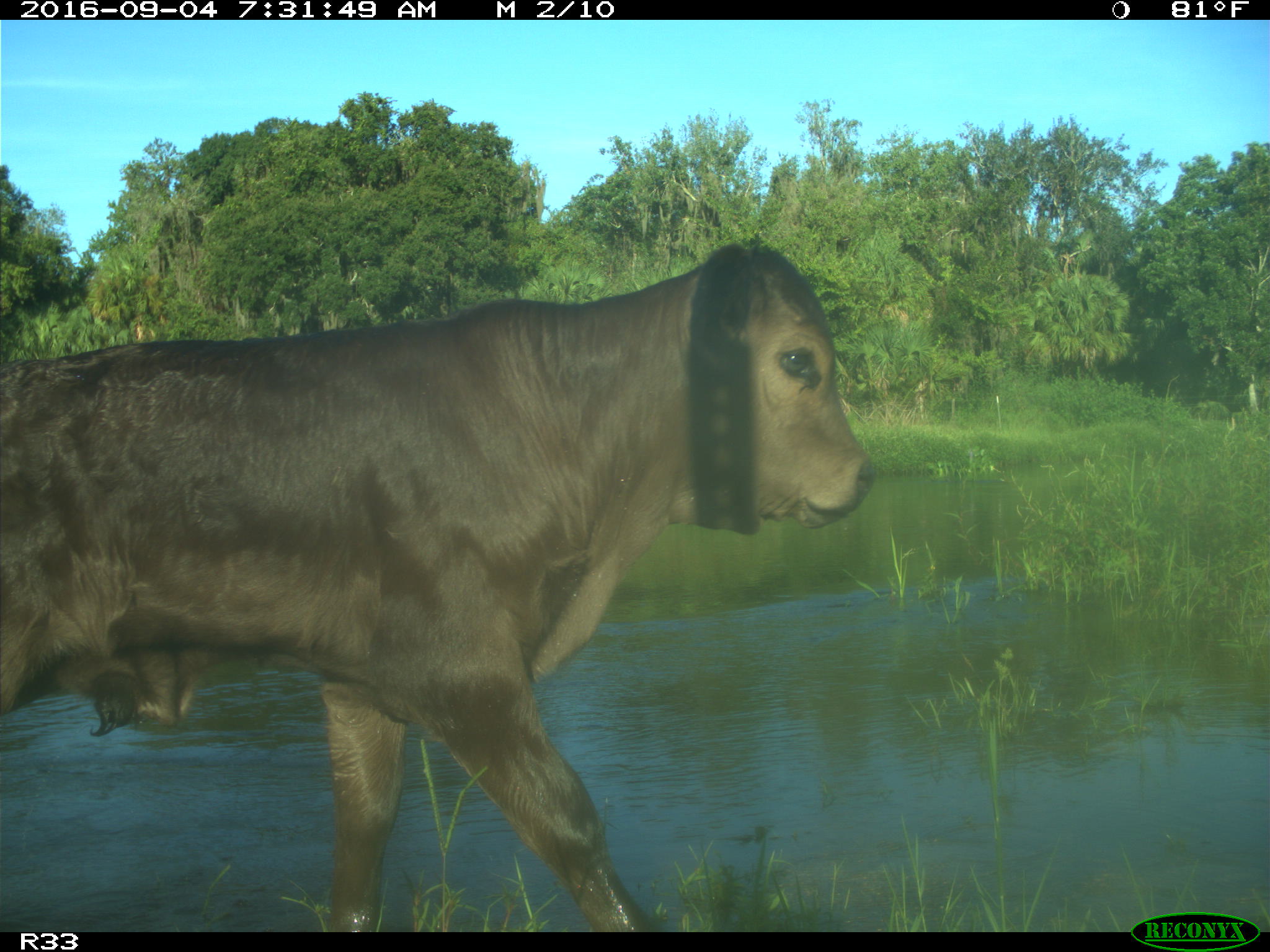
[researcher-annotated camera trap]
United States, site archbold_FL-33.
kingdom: Animalia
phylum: Chordata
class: Mammalia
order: Artiodactyla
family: Bovidae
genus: Bos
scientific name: Bos taurus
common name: domestic cow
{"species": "Bos taurus (domestic cow)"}